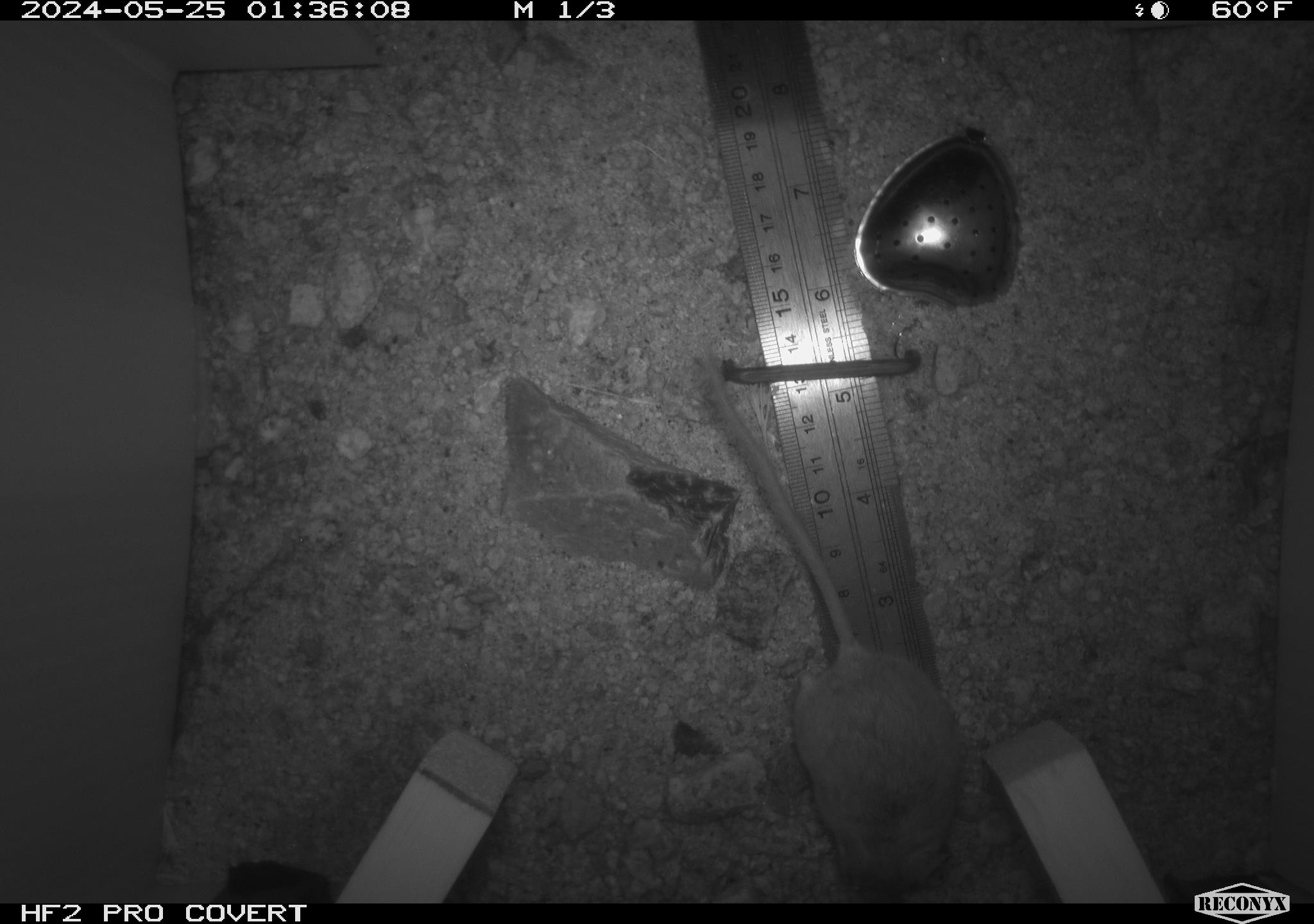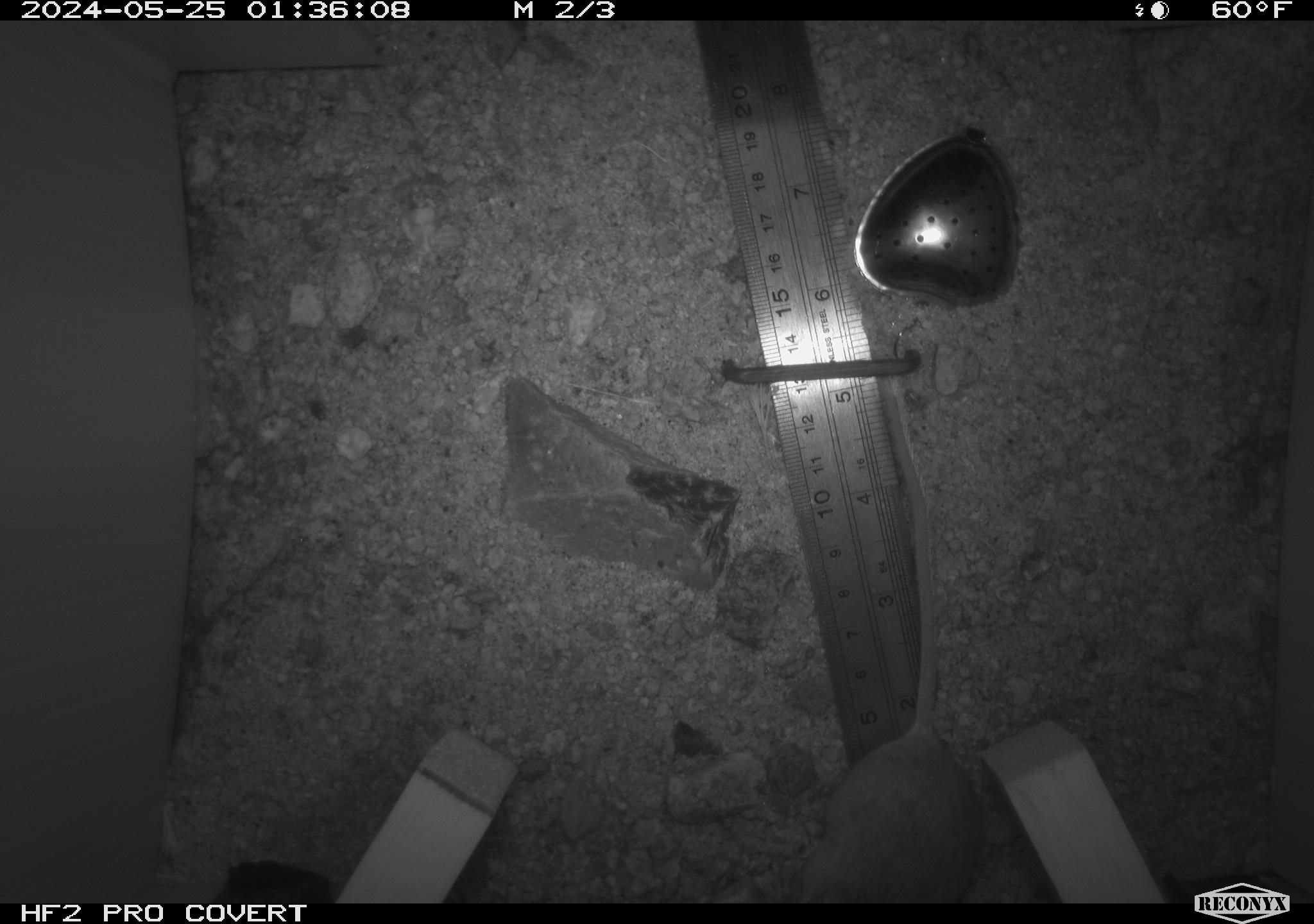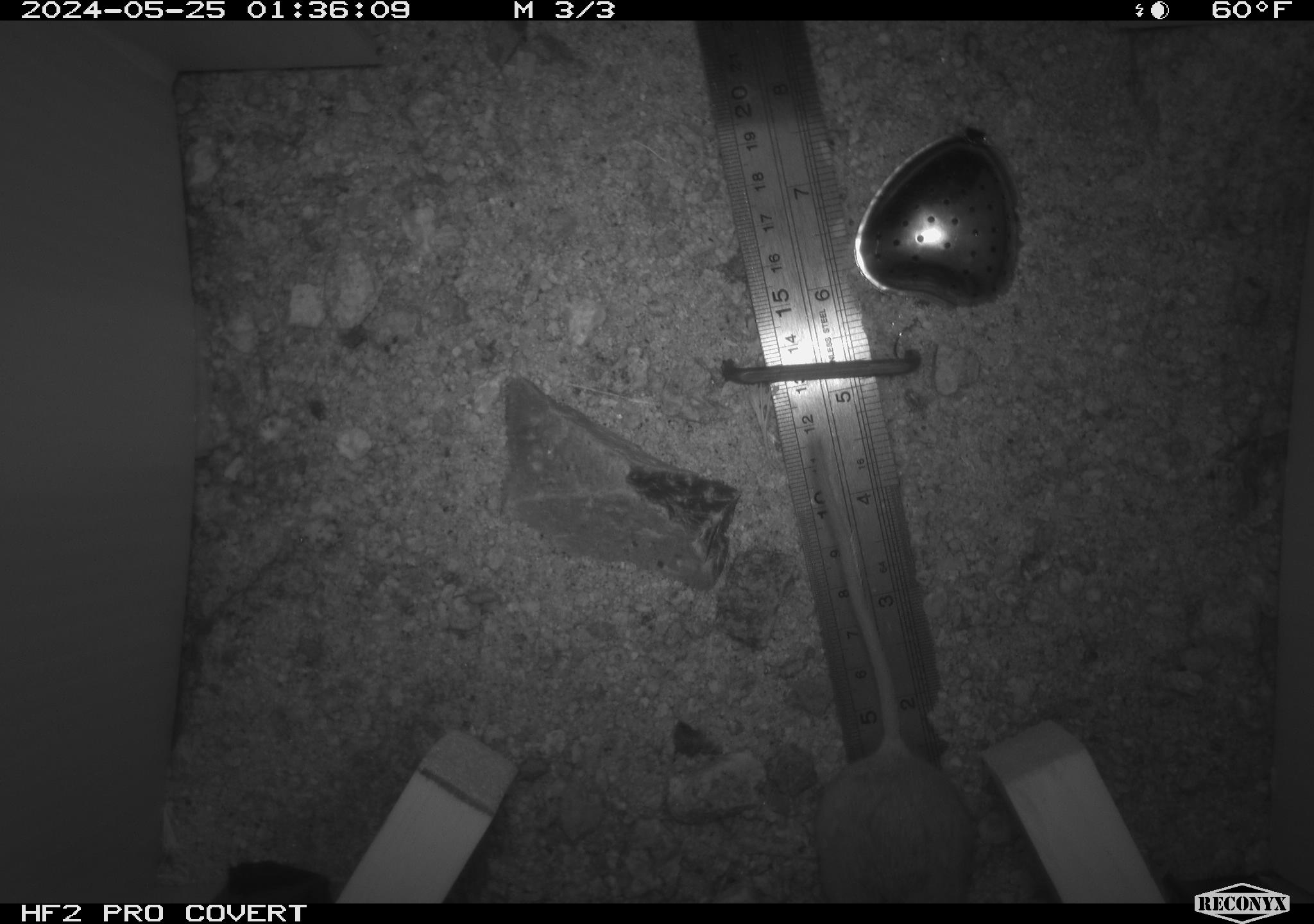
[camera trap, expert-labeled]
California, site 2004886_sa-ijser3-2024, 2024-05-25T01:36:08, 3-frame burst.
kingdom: Animalia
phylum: Chordata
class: Mammalia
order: Rodentia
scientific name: Rodentia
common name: mouse species